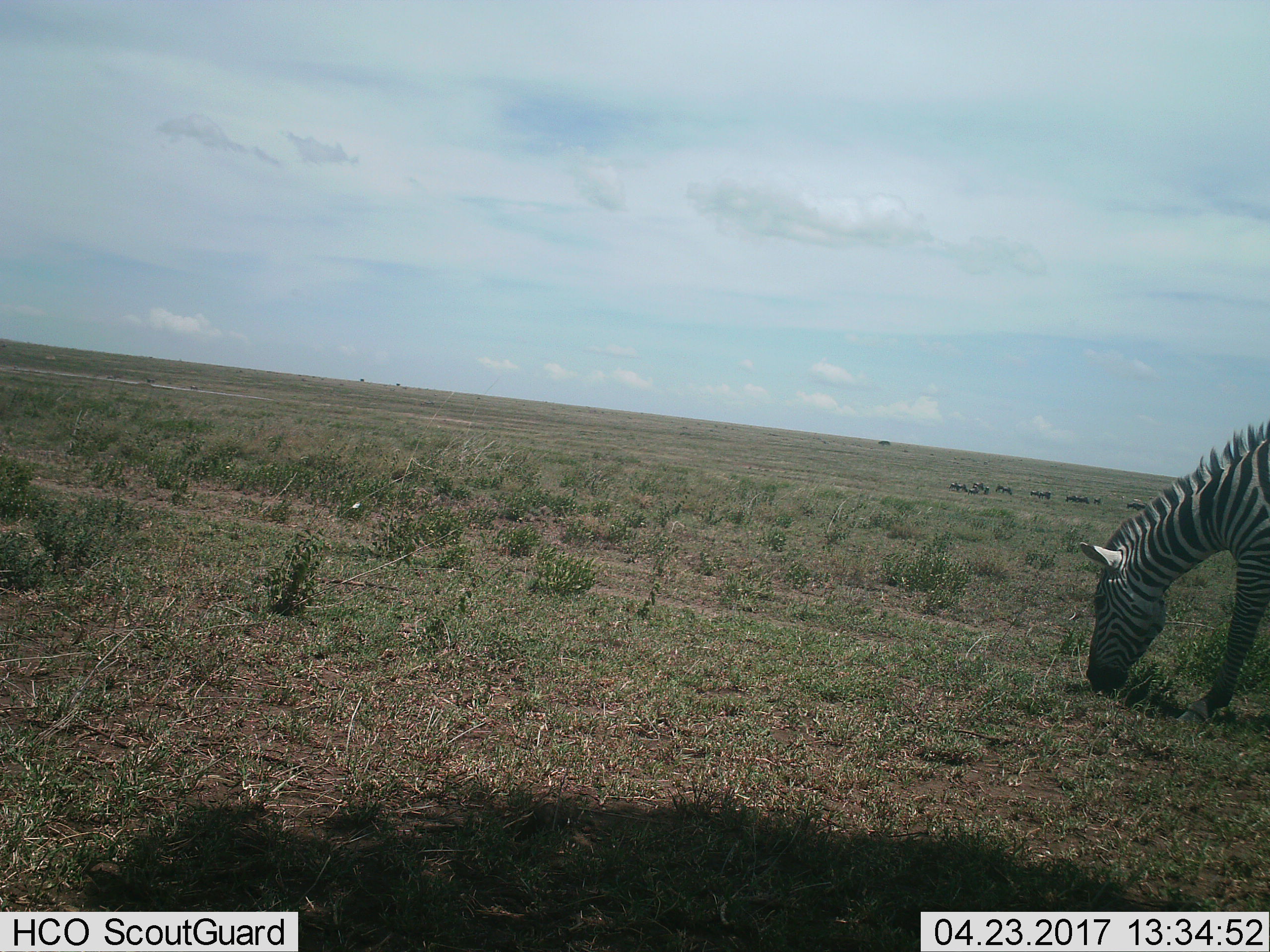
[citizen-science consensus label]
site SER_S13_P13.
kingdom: Animalia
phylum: Chordata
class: Mammalia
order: Perissodactyla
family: Equidae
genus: Equus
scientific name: Equus quagga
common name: plains zebra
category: zebraplains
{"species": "zebraplains (plains zebra) (Equus quagga)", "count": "1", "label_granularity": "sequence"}